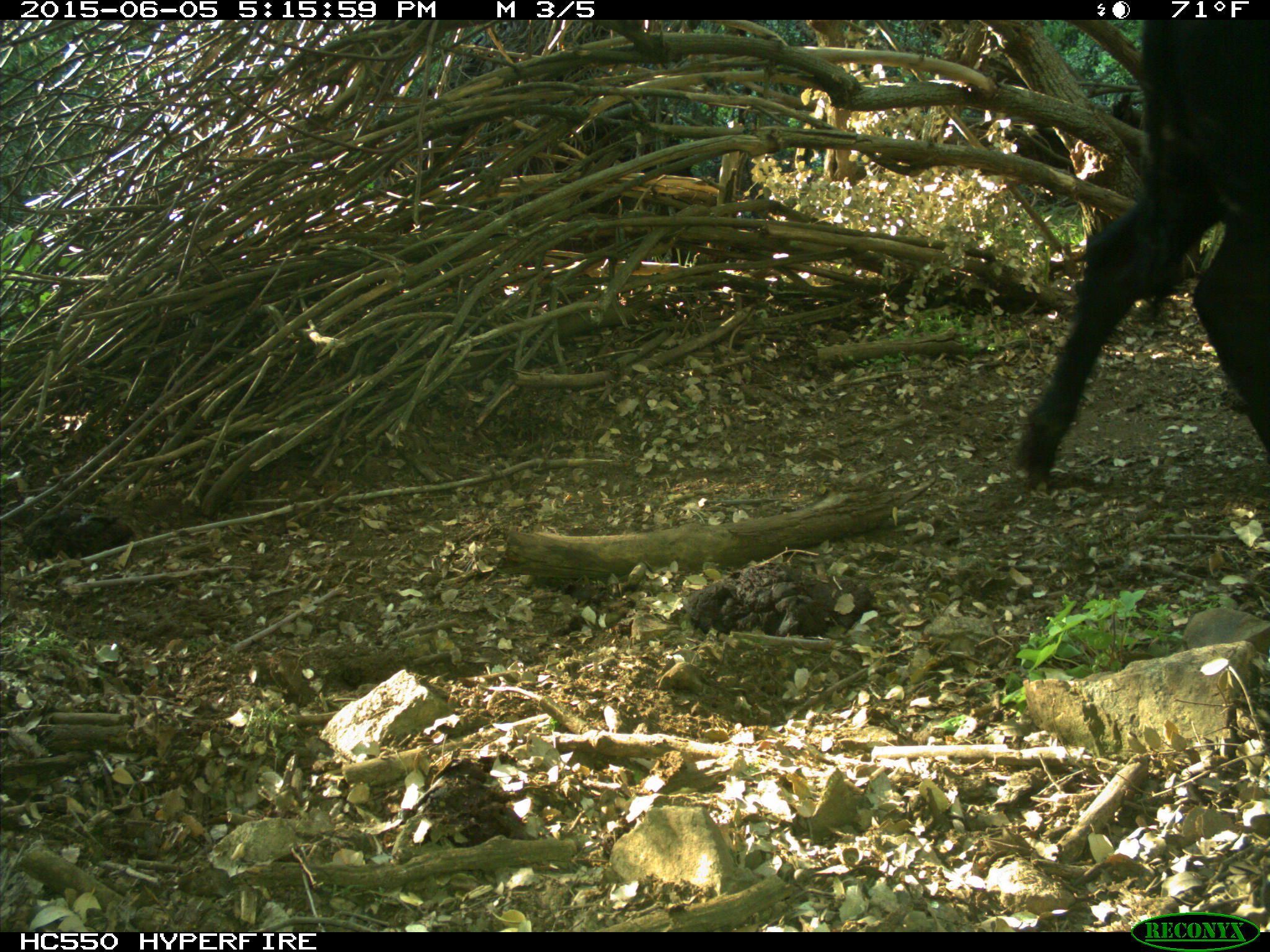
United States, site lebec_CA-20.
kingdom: Animalia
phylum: Chordata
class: Mammalia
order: Artiodactyla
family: Bovidae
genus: Bos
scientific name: Bos taurus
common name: domestic cow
Bos taurus (domestic cow).